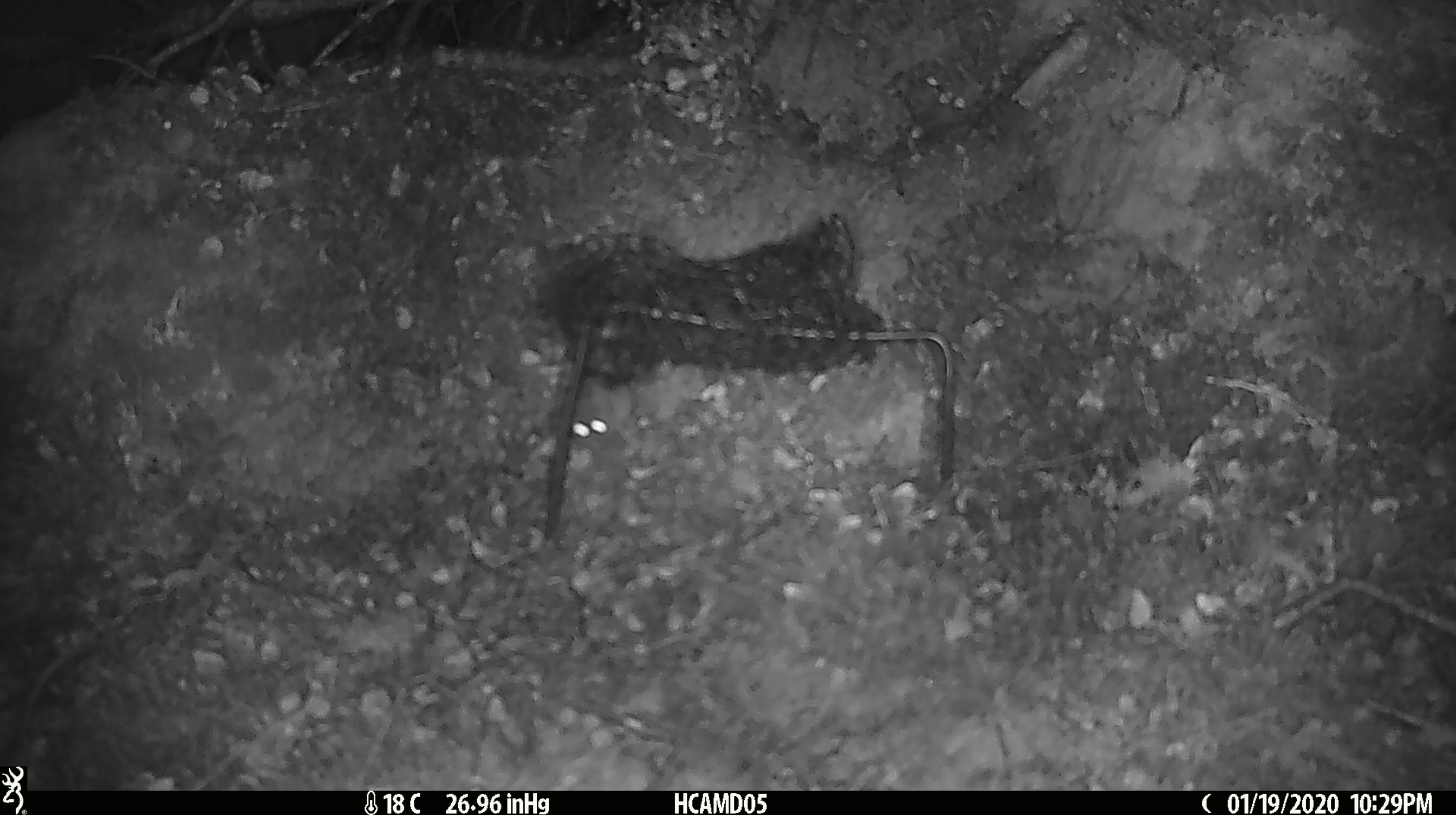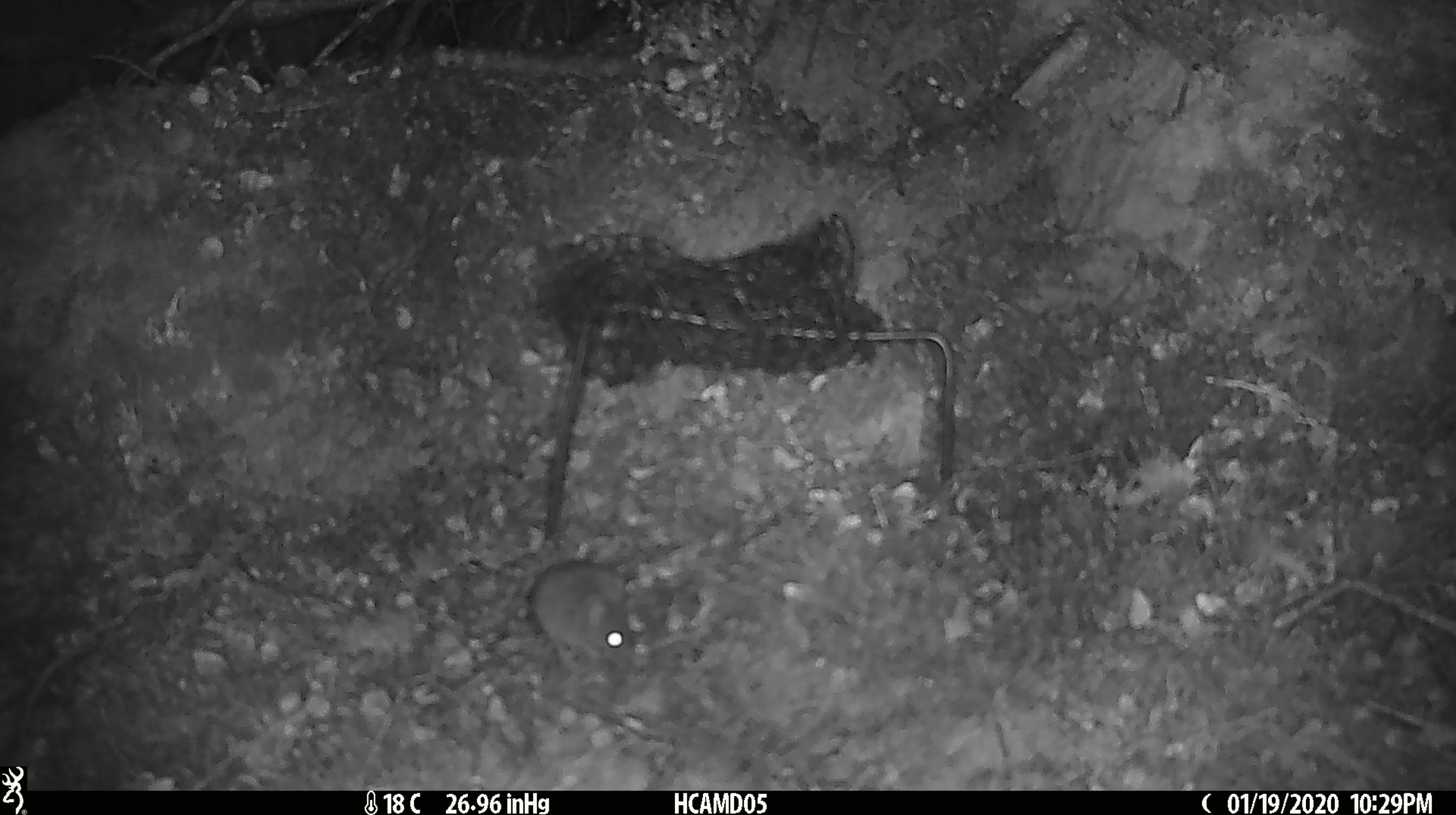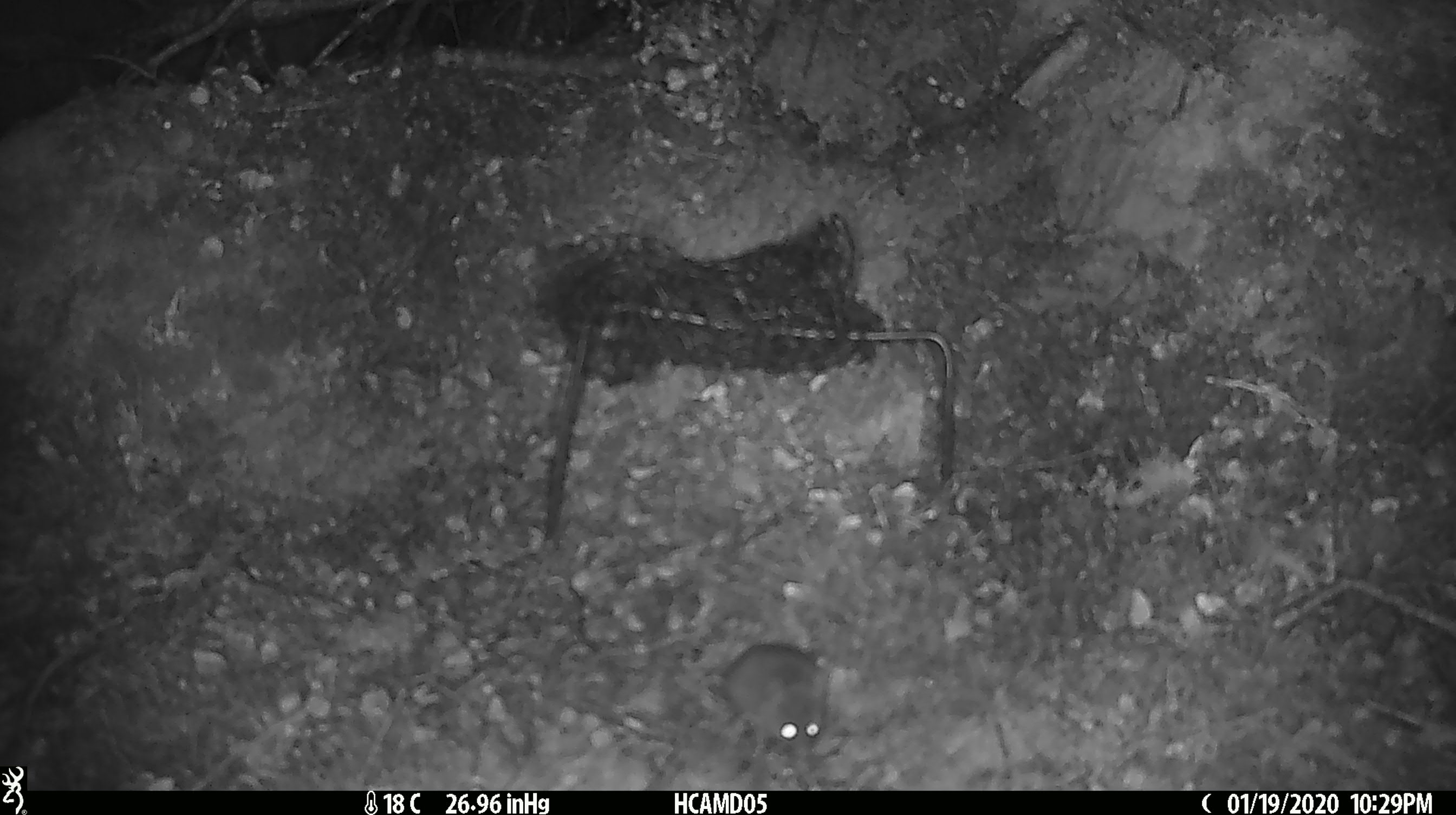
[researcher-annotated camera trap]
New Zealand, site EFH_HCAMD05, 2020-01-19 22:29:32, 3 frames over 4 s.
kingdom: Animalia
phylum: Chordata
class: Mammalia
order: Rodentia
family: Muridae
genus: Mus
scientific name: Mus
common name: mouse